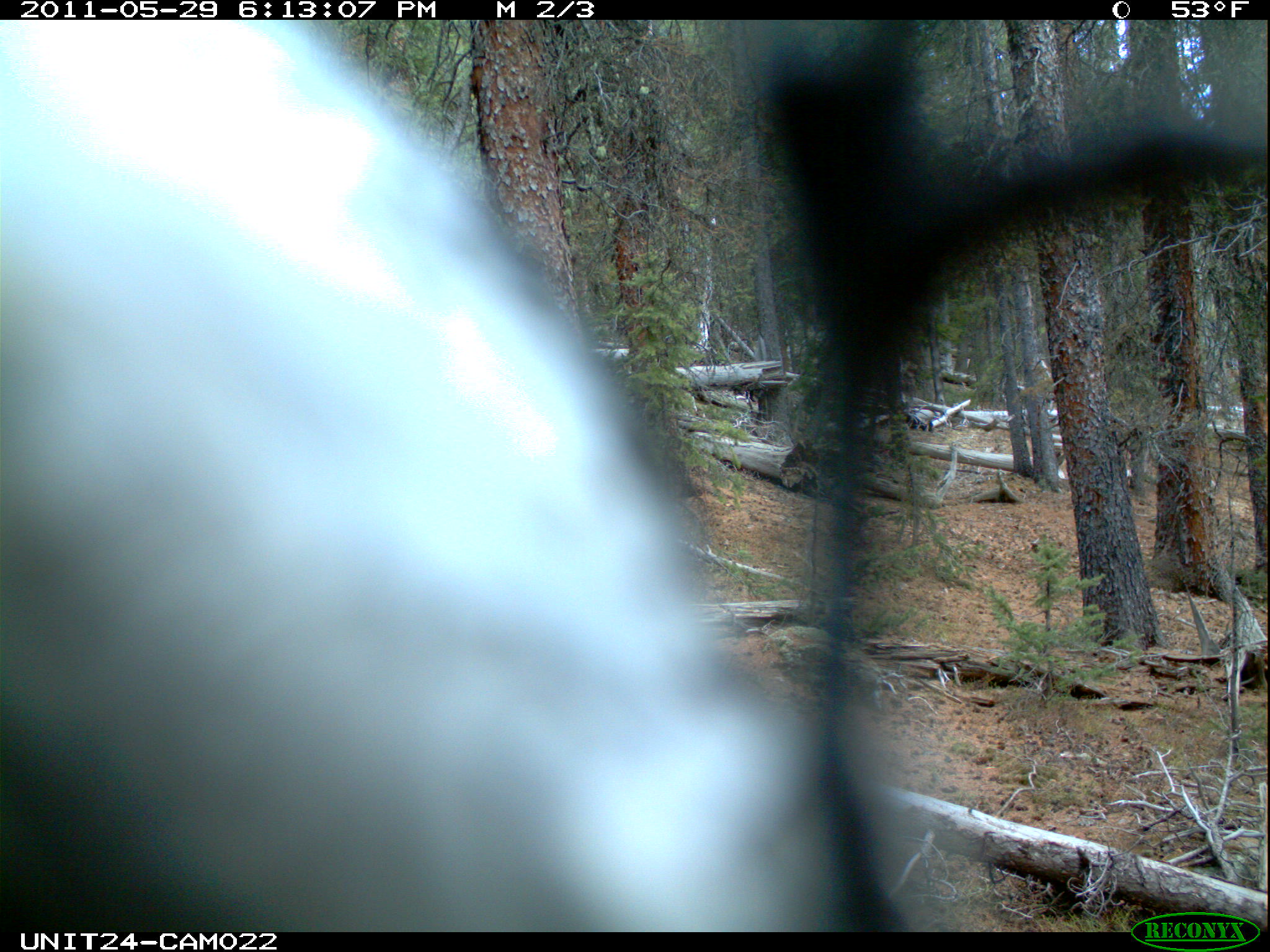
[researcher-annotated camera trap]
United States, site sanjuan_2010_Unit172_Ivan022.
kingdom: Animalia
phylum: Chordata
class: Aves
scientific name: Aves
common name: birds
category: unidentified bird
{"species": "unidentified bird (birds) (Aves)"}